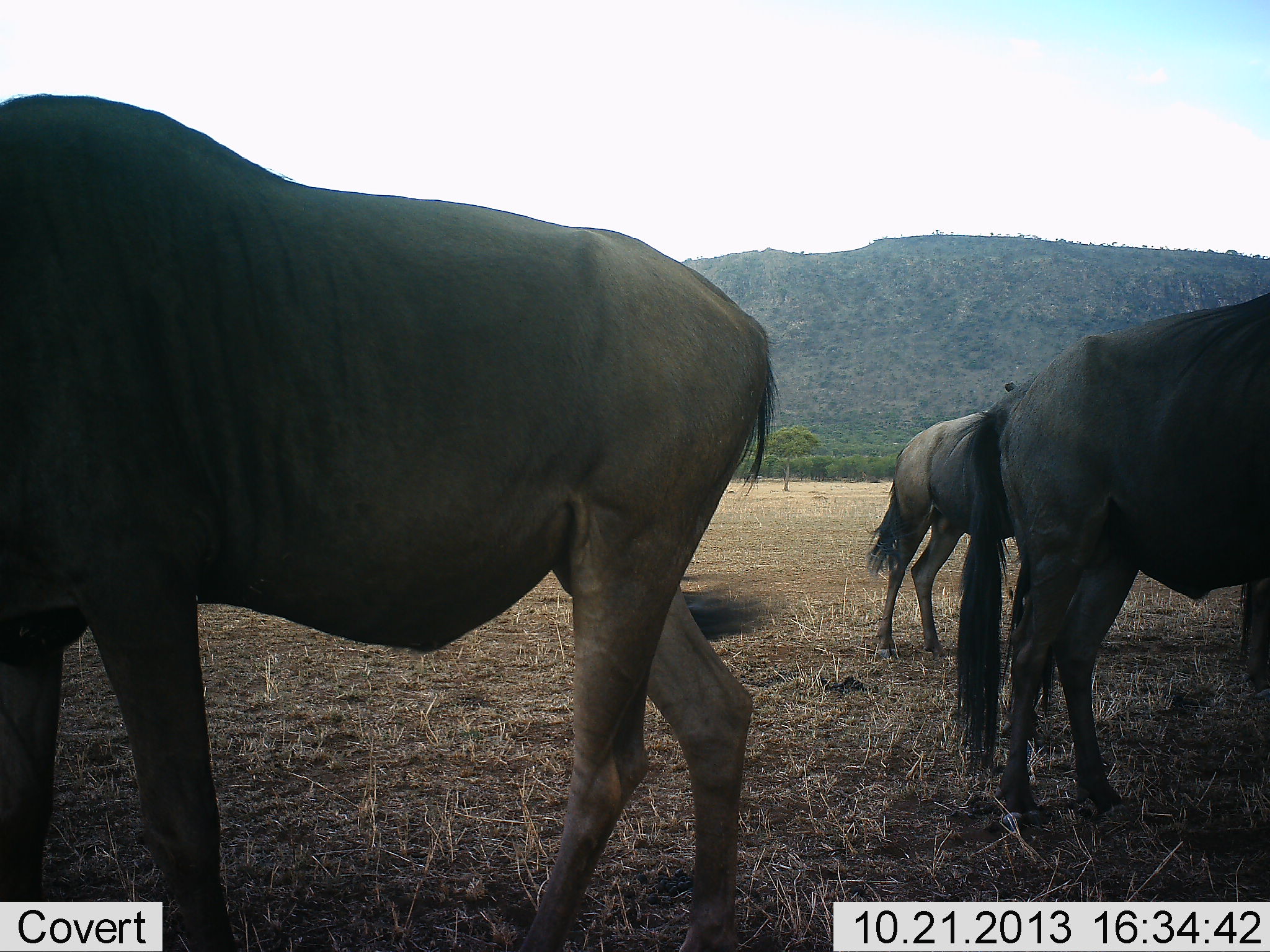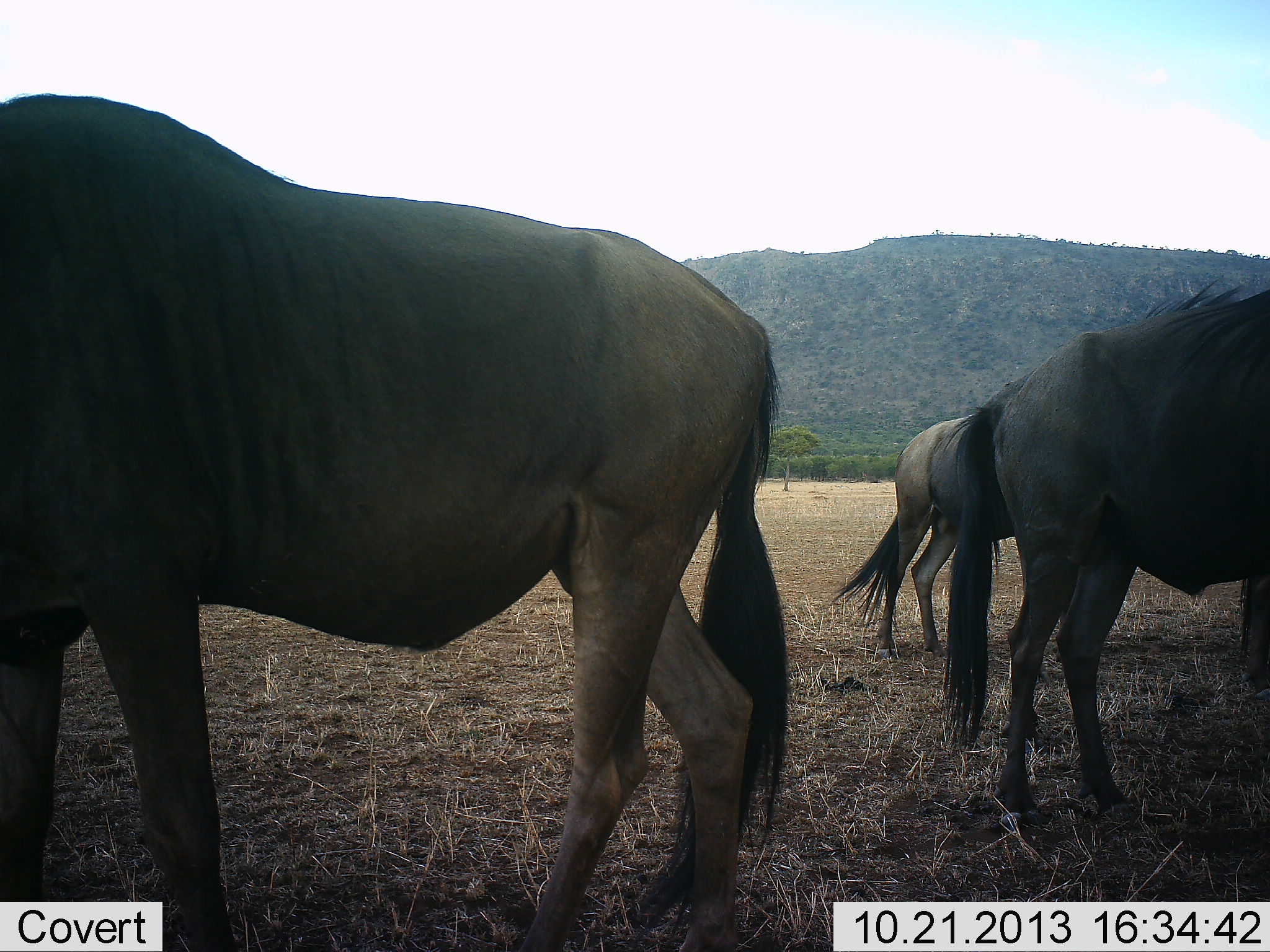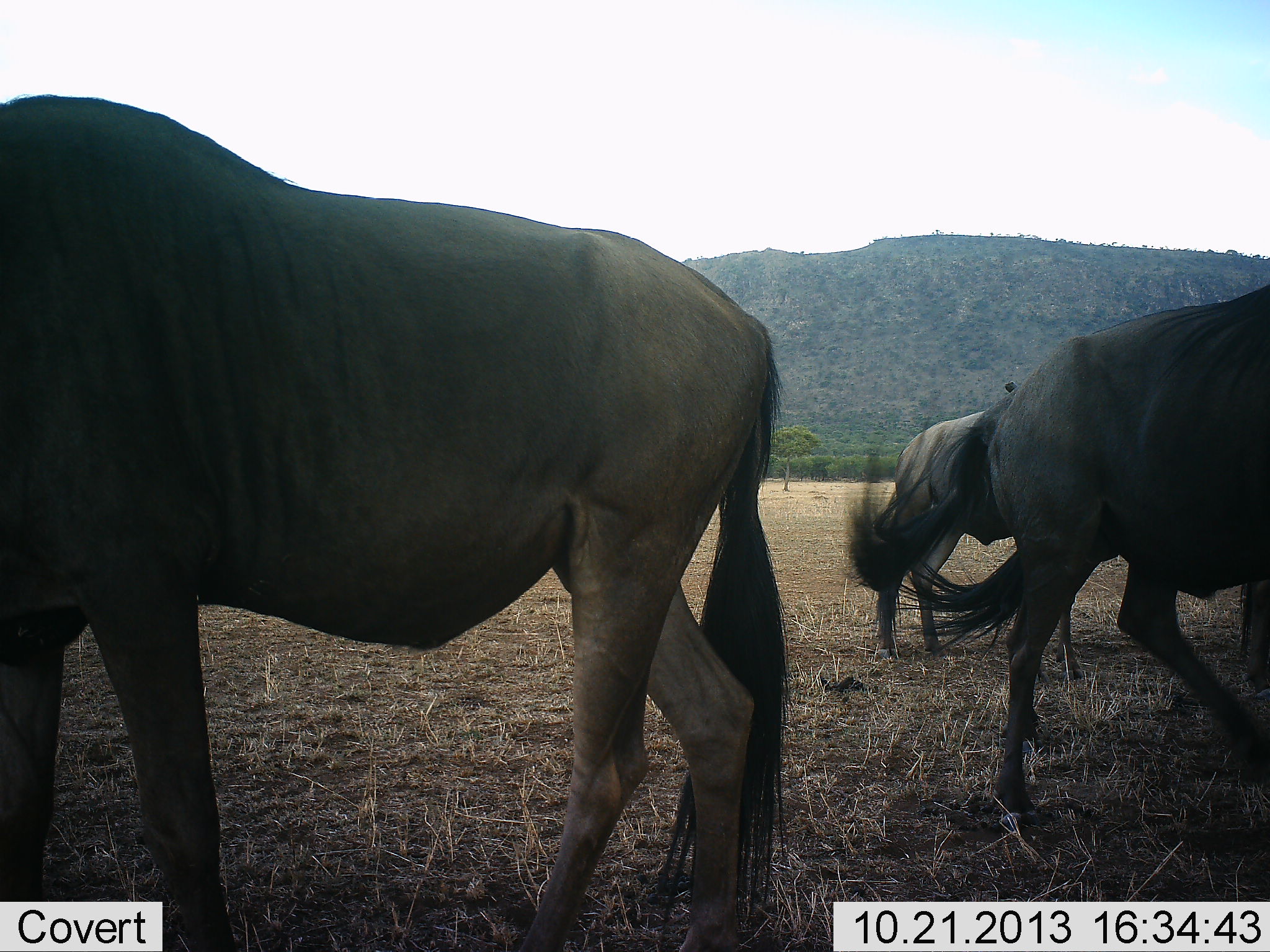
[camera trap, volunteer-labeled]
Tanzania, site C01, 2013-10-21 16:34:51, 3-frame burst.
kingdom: Animalia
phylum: Chordata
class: Mammalia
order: Artiodactyla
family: Bovidae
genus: Connochaetes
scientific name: Connochaetes taurinus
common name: blue wildebeest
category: wildebeest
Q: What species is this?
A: Wildebeest (blue wildebeest) (Connochaetes taurinus).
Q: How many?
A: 3.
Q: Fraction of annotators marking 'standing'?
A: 100%.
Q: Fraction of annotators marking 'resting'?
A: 0%.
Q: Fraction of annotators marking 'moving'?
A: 0%.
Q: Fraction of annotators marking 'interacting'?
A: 0%.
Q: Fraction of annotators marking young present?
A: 0%.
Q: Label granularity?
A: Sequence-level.